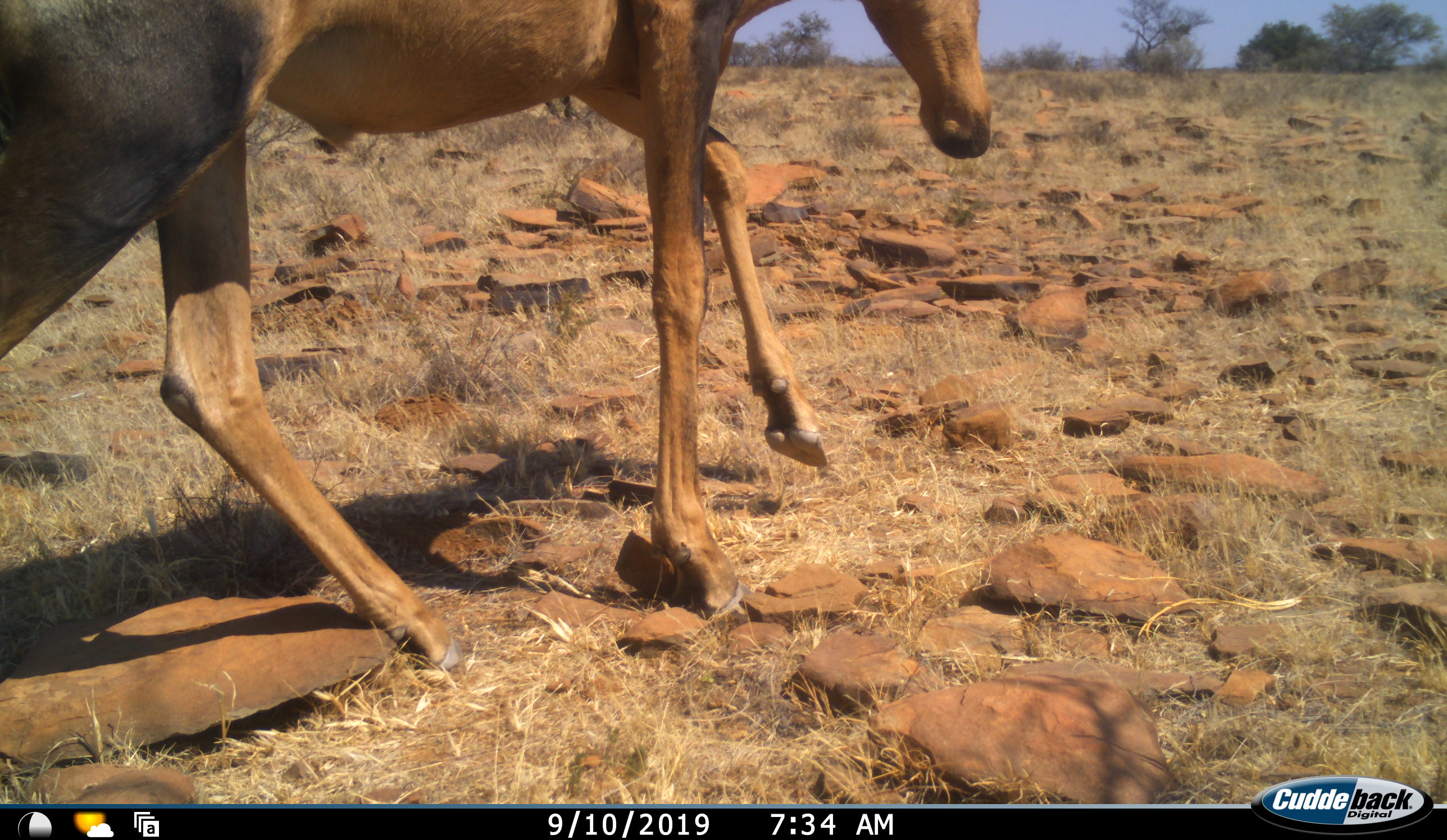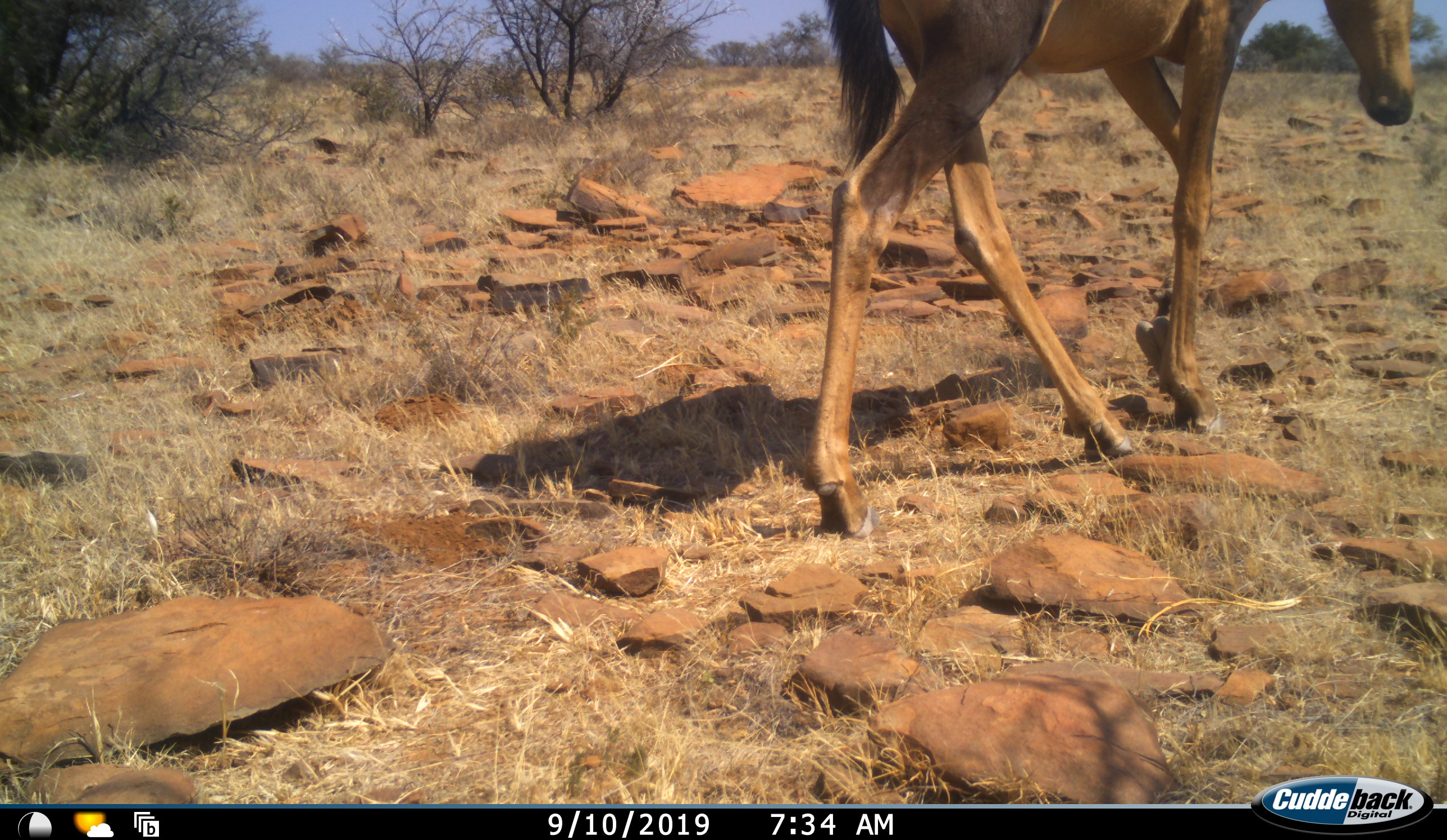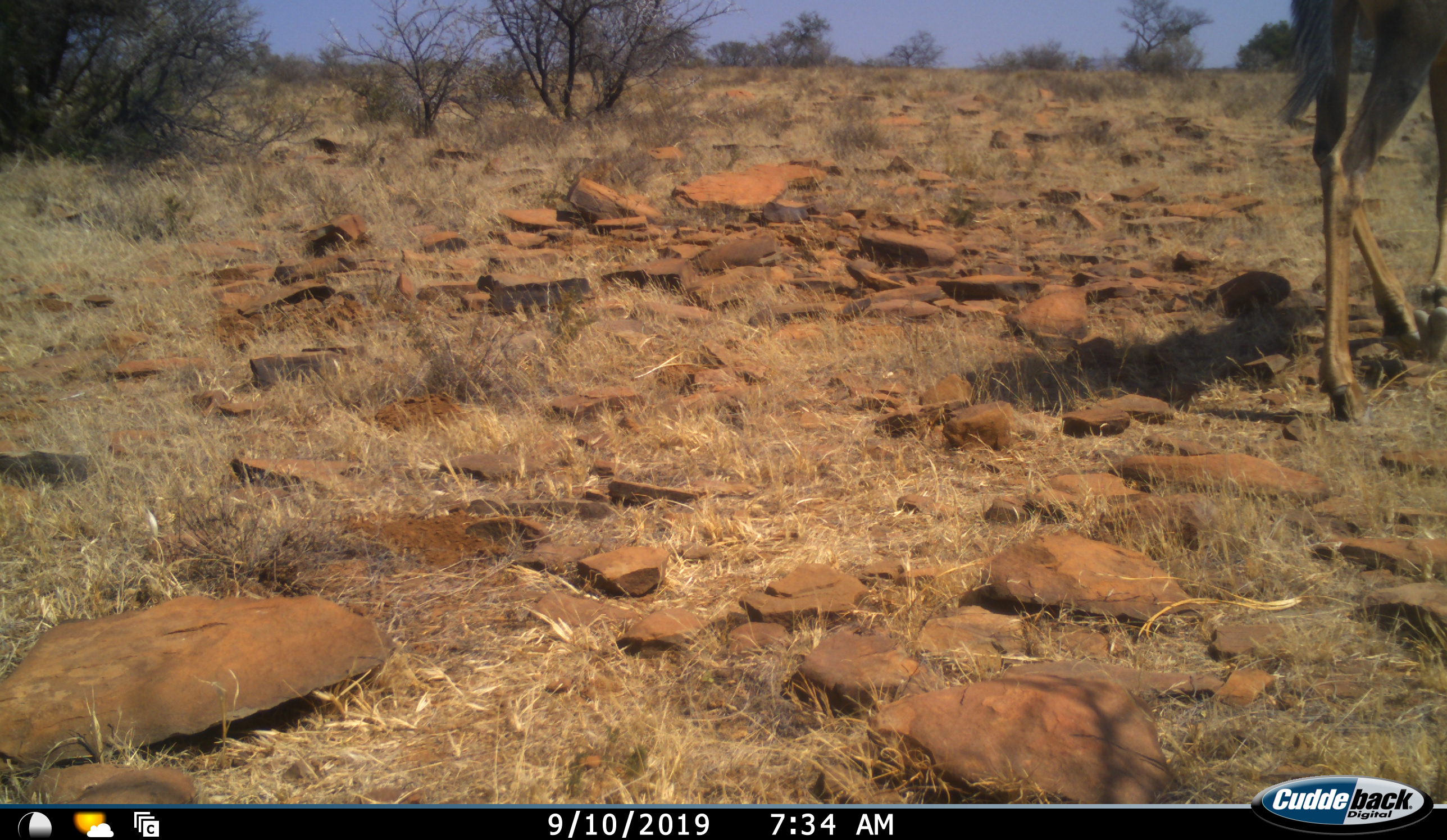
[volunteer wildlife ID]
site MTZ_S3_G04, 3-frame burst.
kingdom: Animalia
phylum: Chordata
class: Mammalia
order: Artiodactyla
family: Bovidae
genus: Alcelaphus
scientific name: Alcelaphus buselaphus caama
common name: red hartebeest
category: hartebeestred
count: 1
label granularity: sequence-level